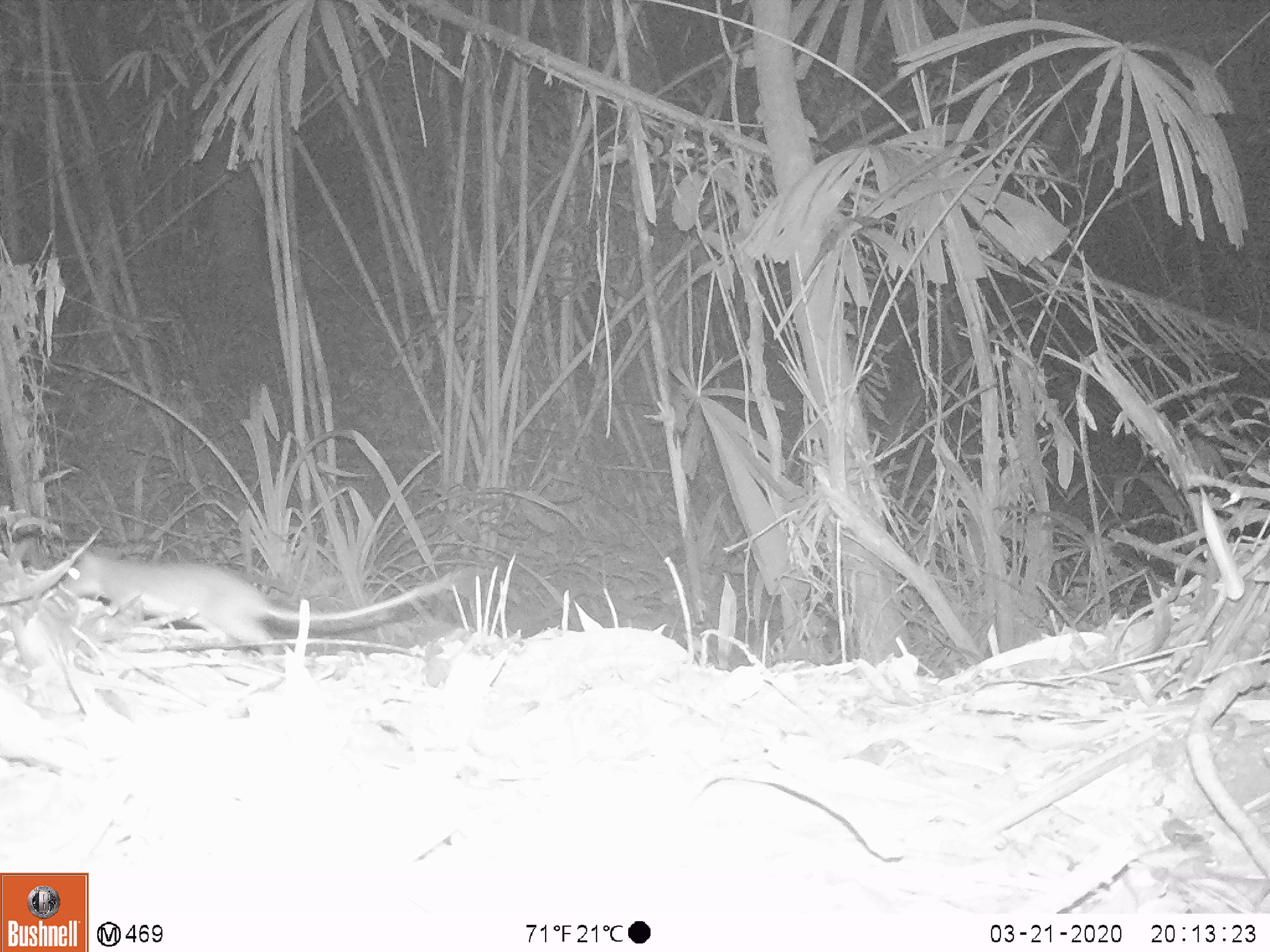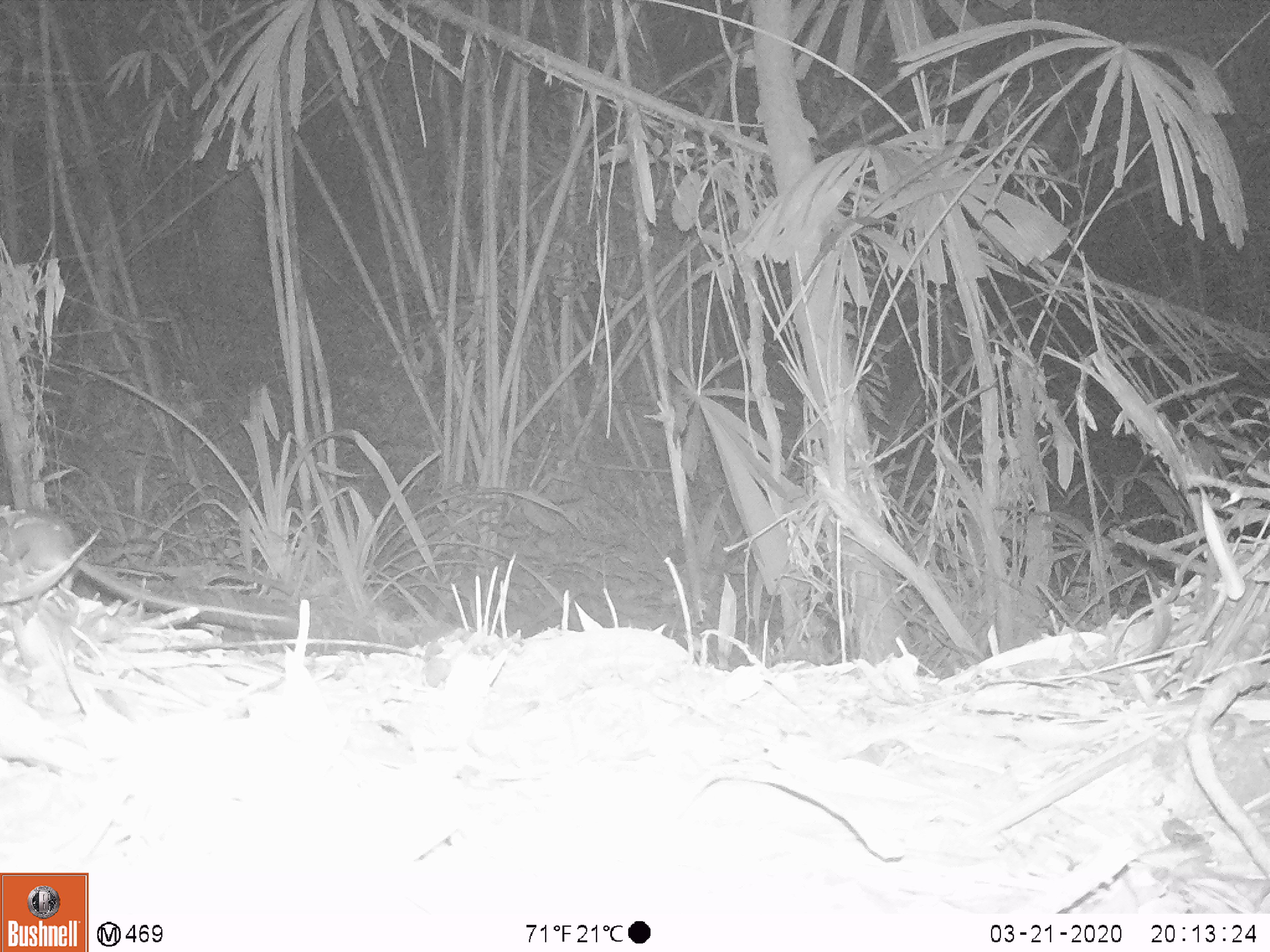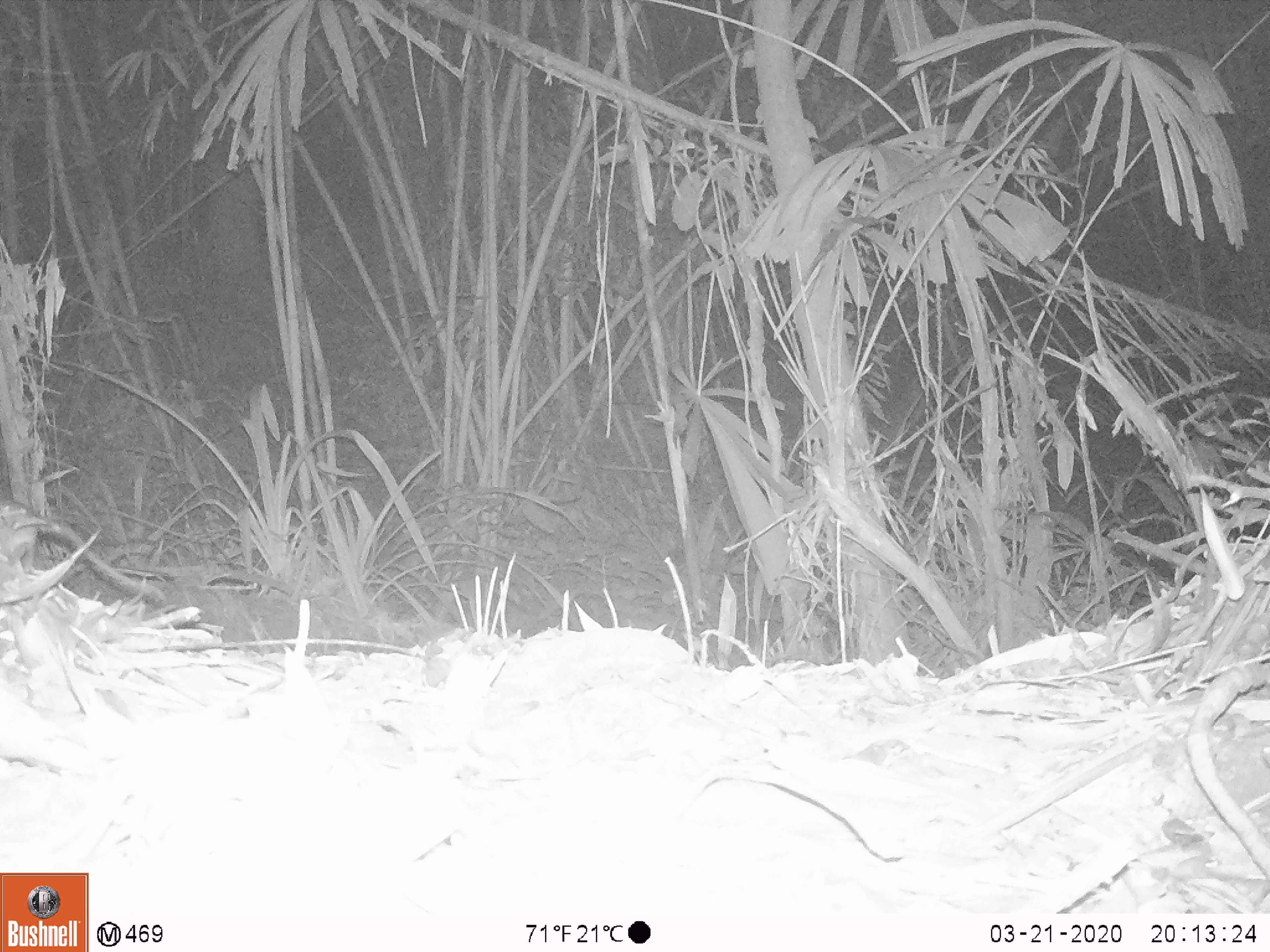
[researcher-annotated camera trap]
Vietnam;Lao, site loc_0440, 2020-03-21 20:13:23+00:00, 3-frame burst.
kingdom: Animalia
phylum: Chordata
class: Mammalia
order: Rodentia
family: Muridae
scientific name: Muridae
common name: old-world mice and rats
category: unidentified murid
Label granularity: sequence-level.